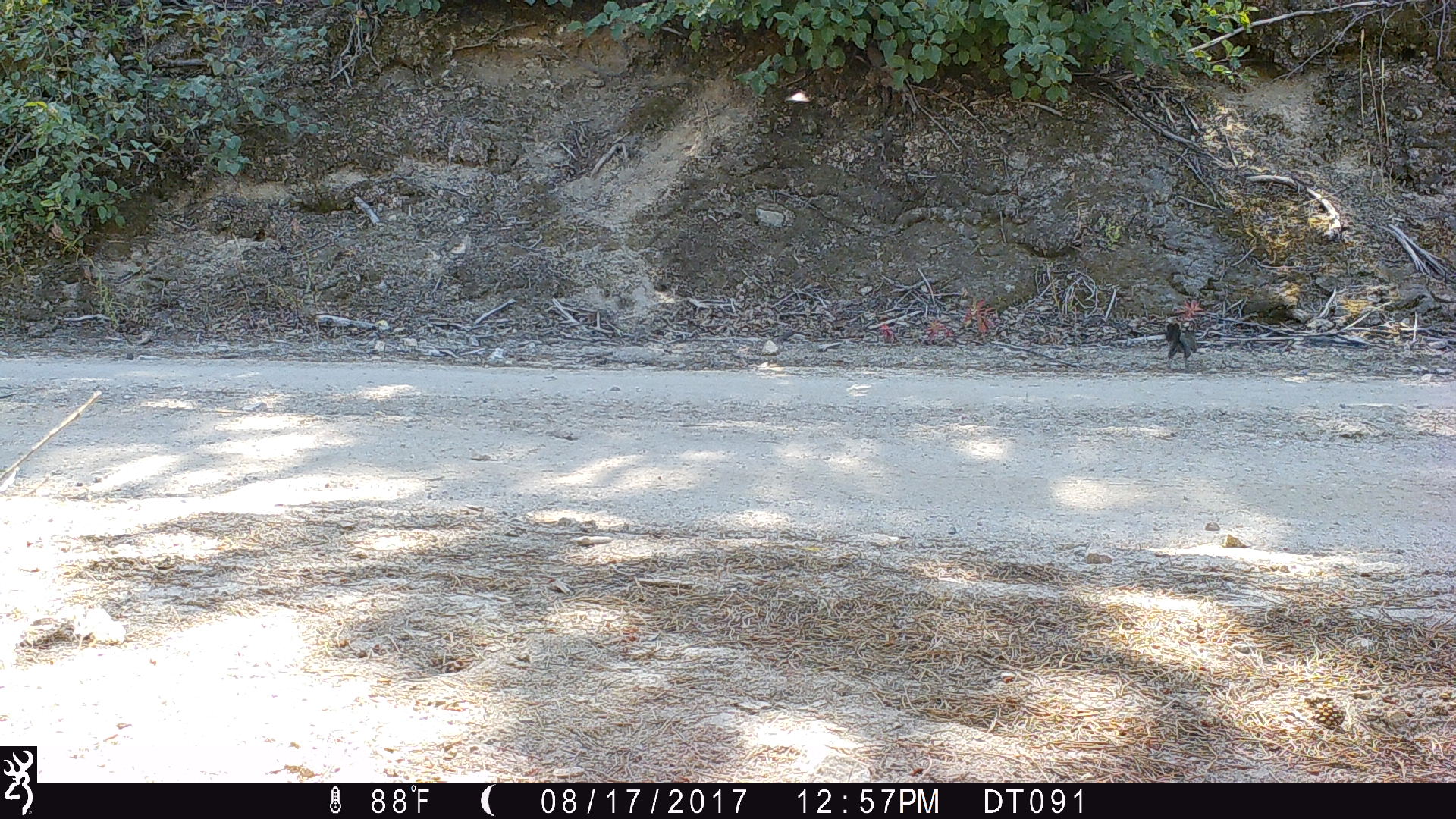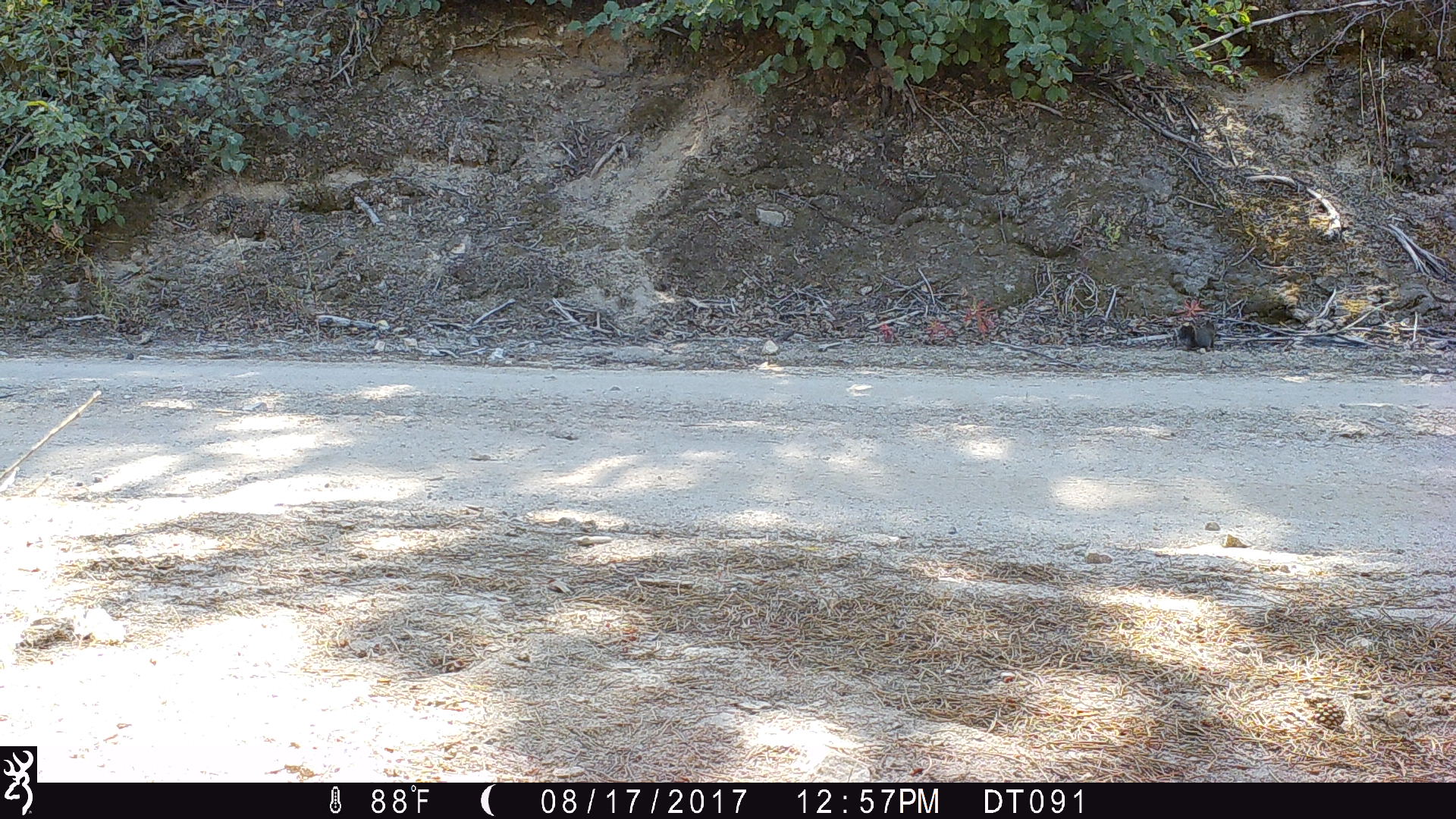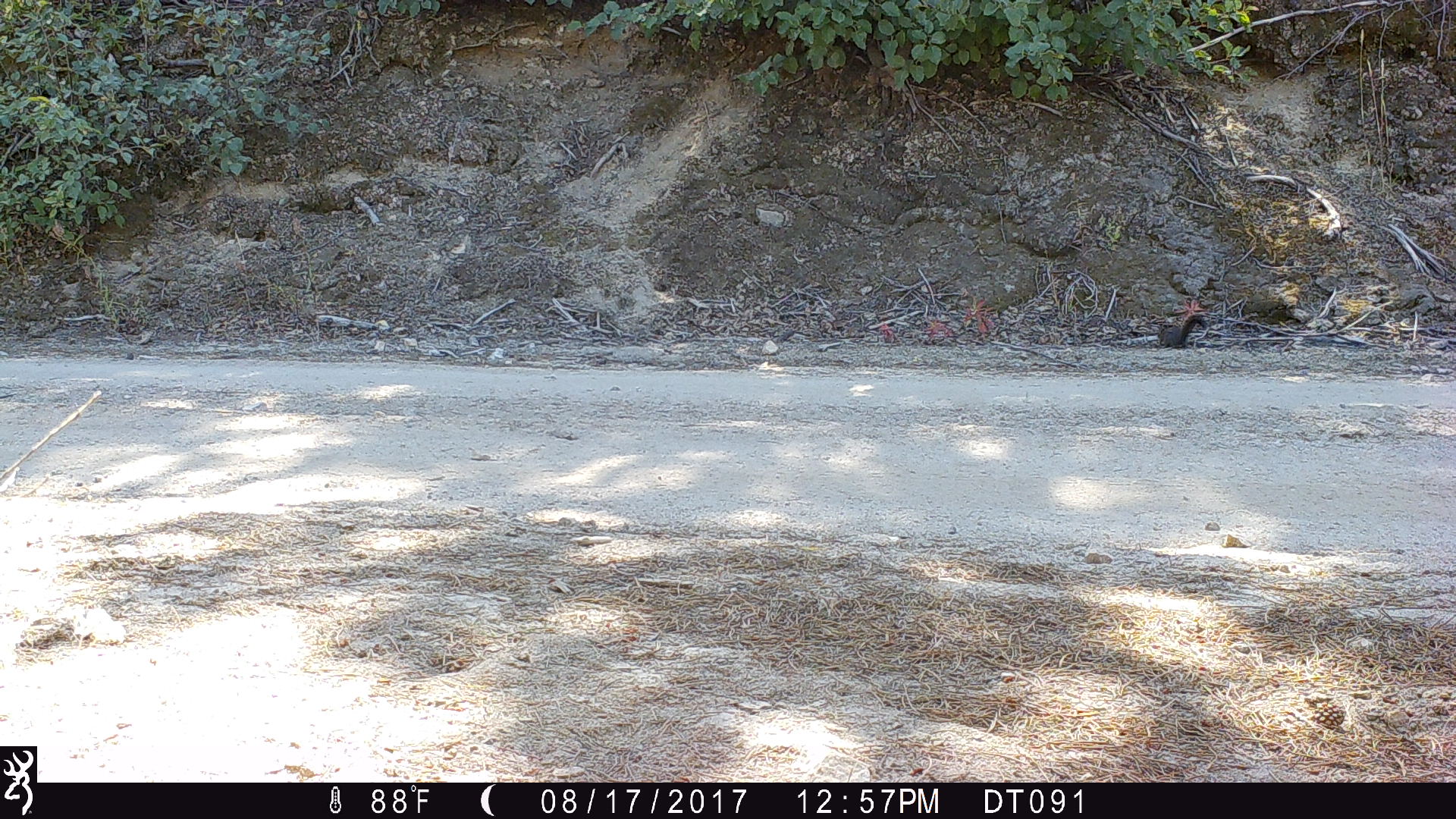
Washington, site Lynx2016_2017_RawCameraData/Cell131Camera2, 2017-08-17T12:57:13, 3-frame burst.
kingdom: Animalia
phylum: Chordata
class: Mammalia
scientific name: Mammalia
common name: small mammal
Small mammal (Mammalia). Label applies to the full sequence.